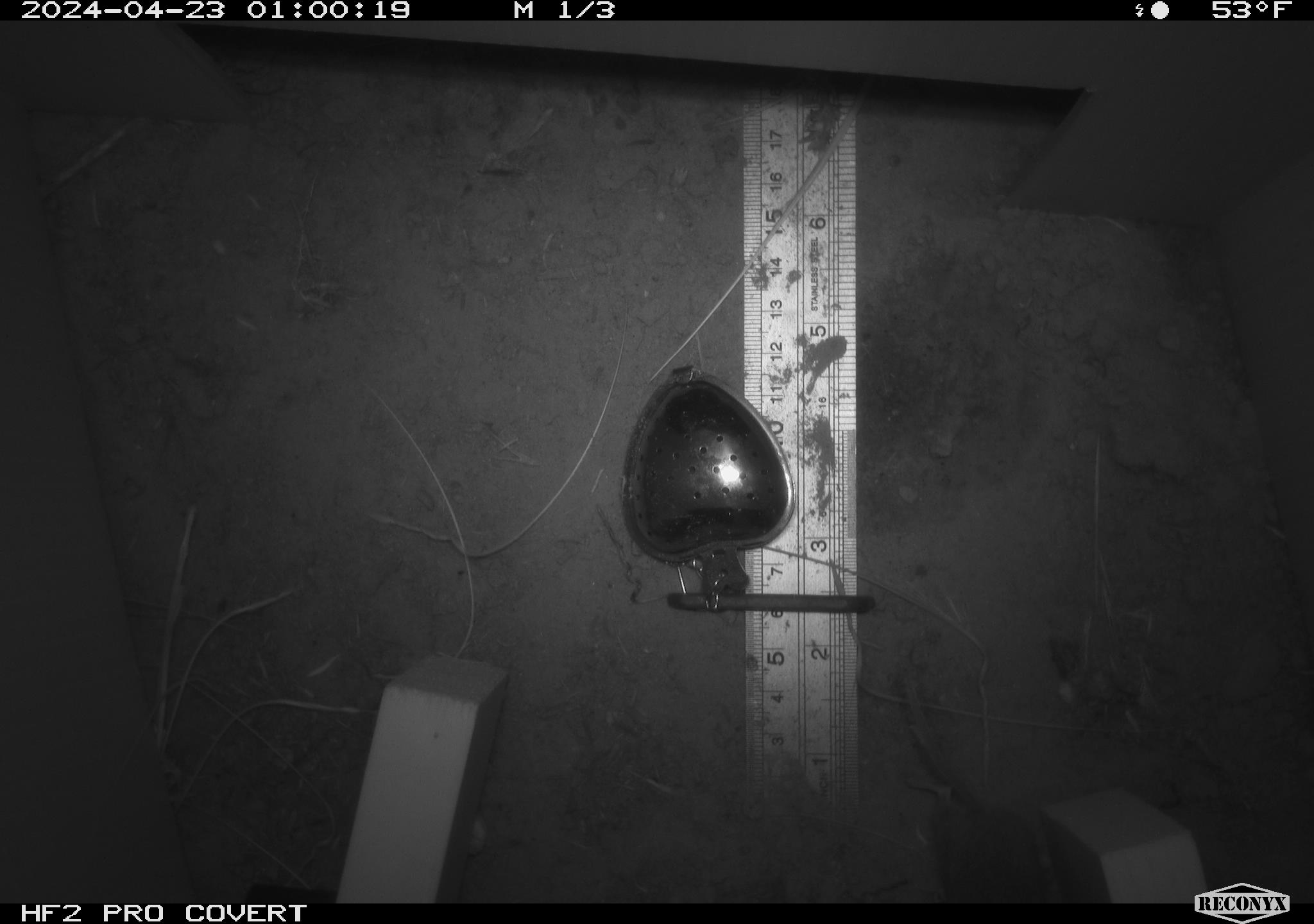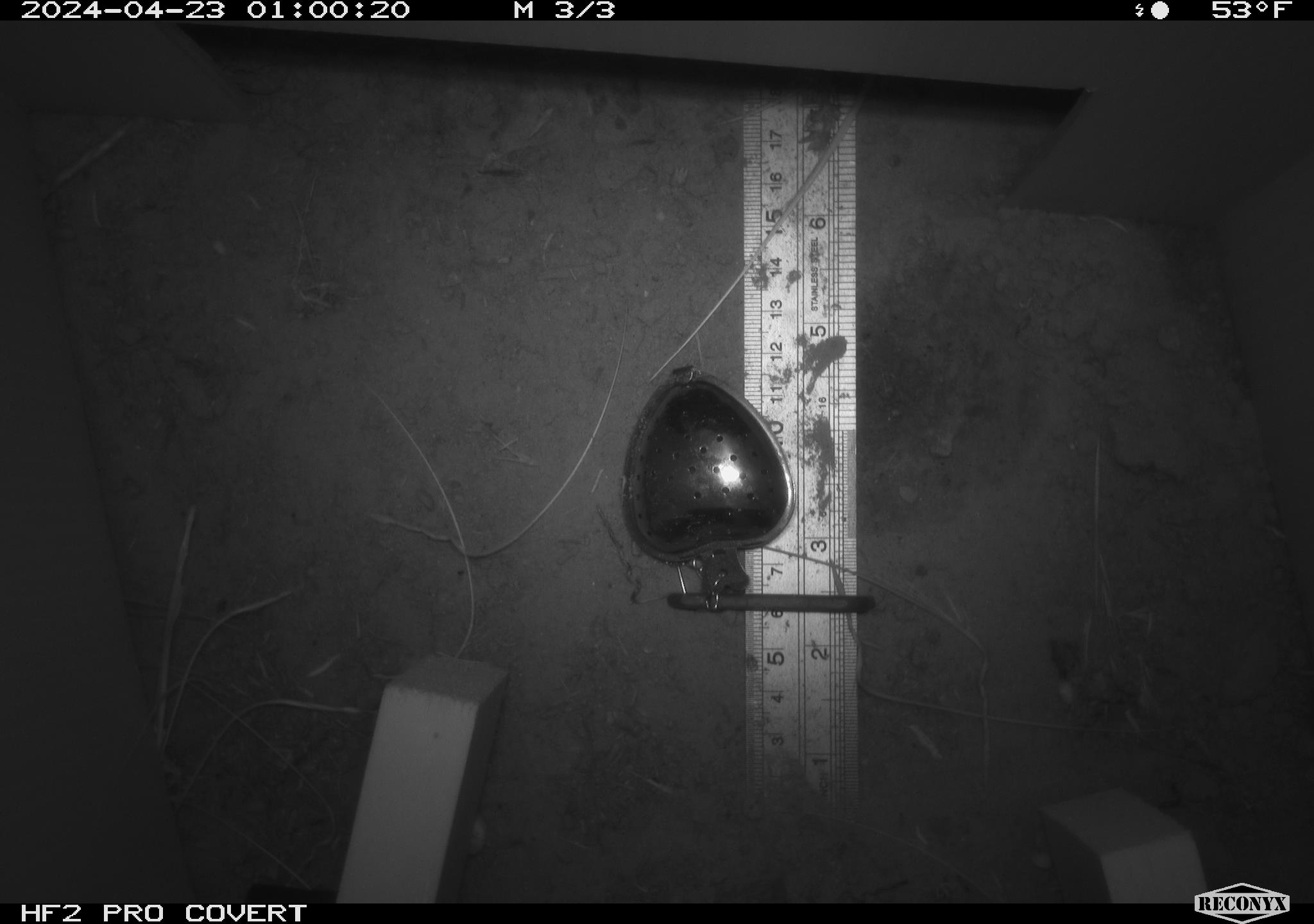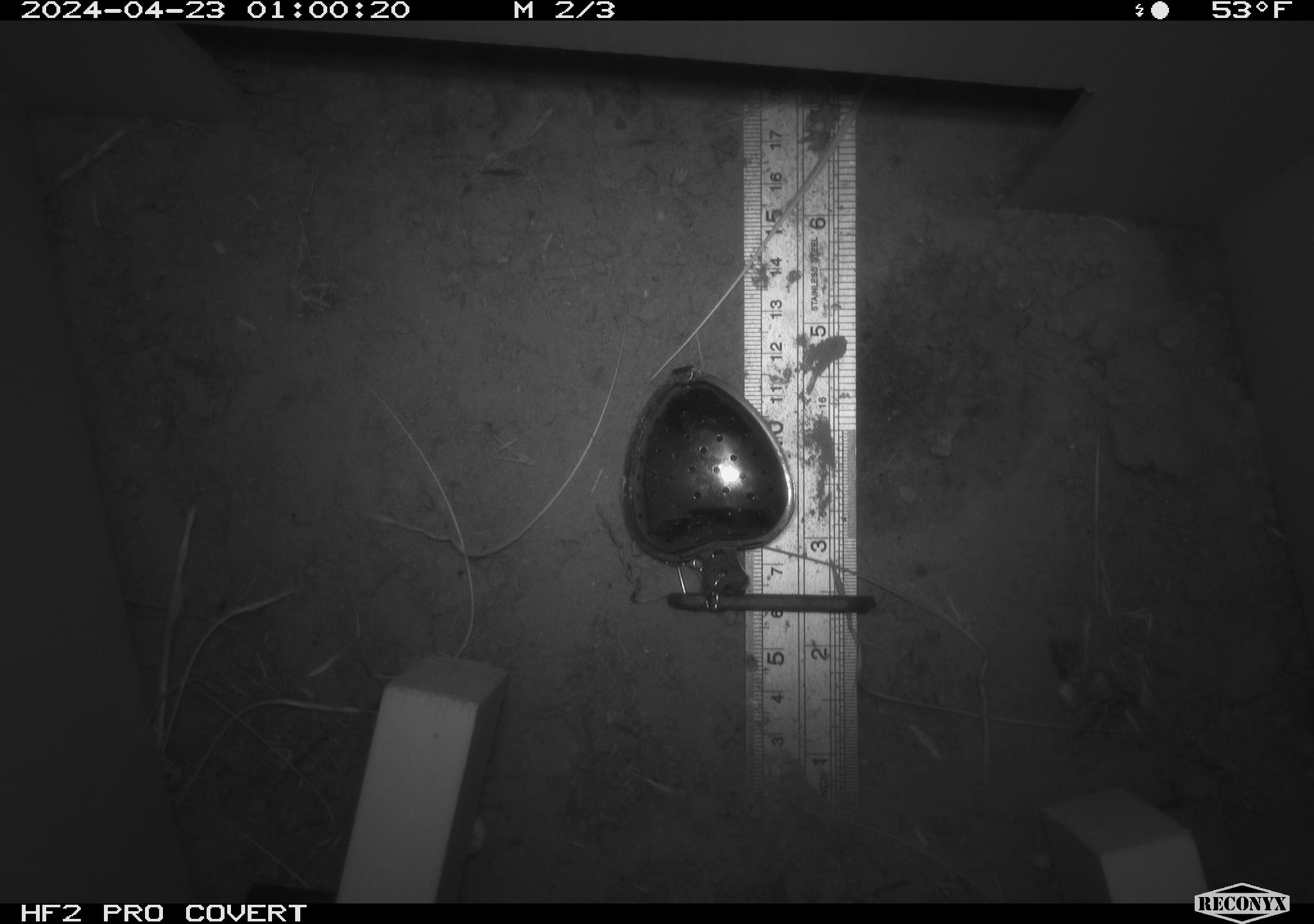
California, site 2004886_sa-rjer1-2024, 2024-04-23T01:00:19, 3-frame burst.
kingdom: Animalia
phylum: Chordata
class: Mammalia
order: Rodentia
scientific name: Rodentia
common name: mouse species